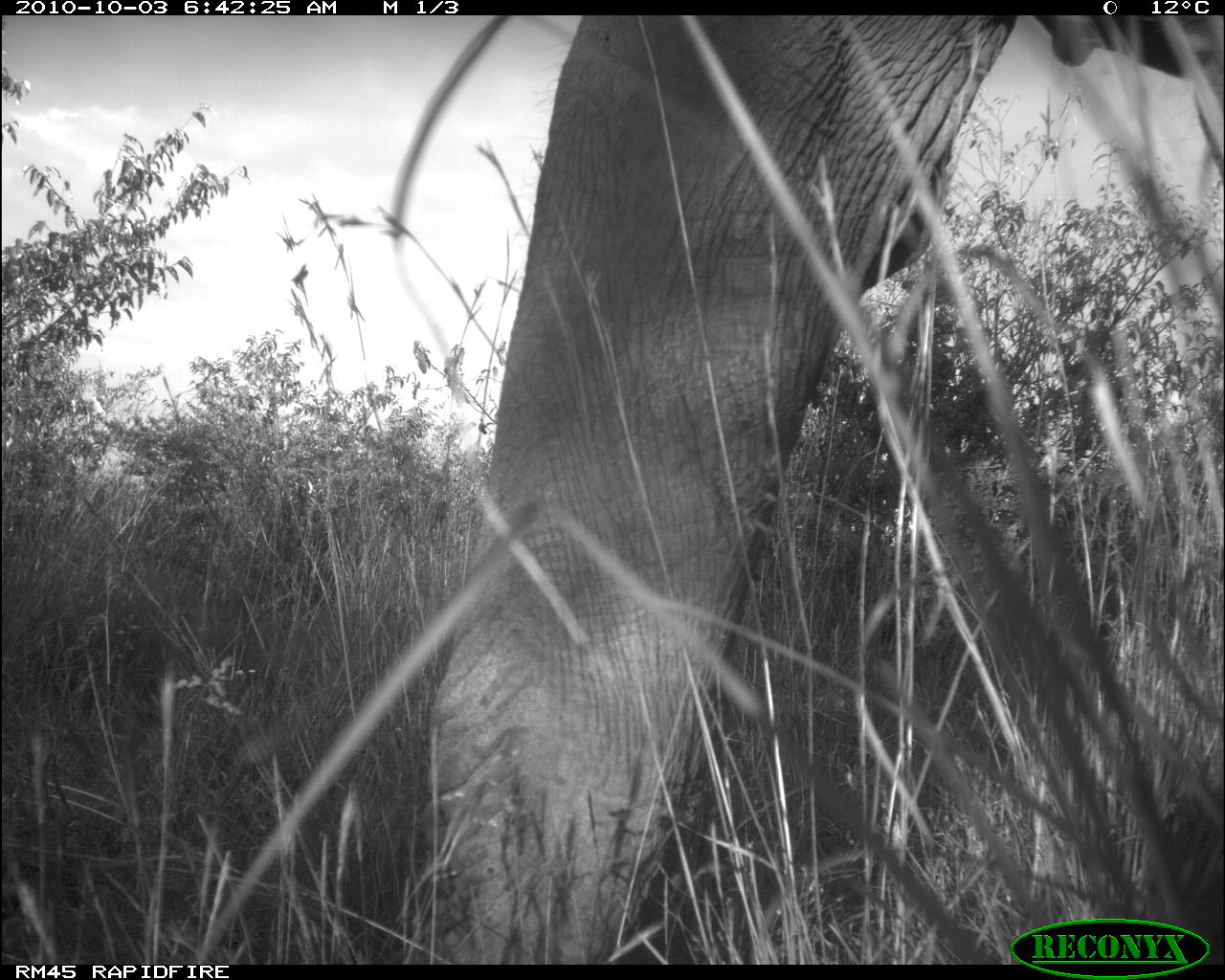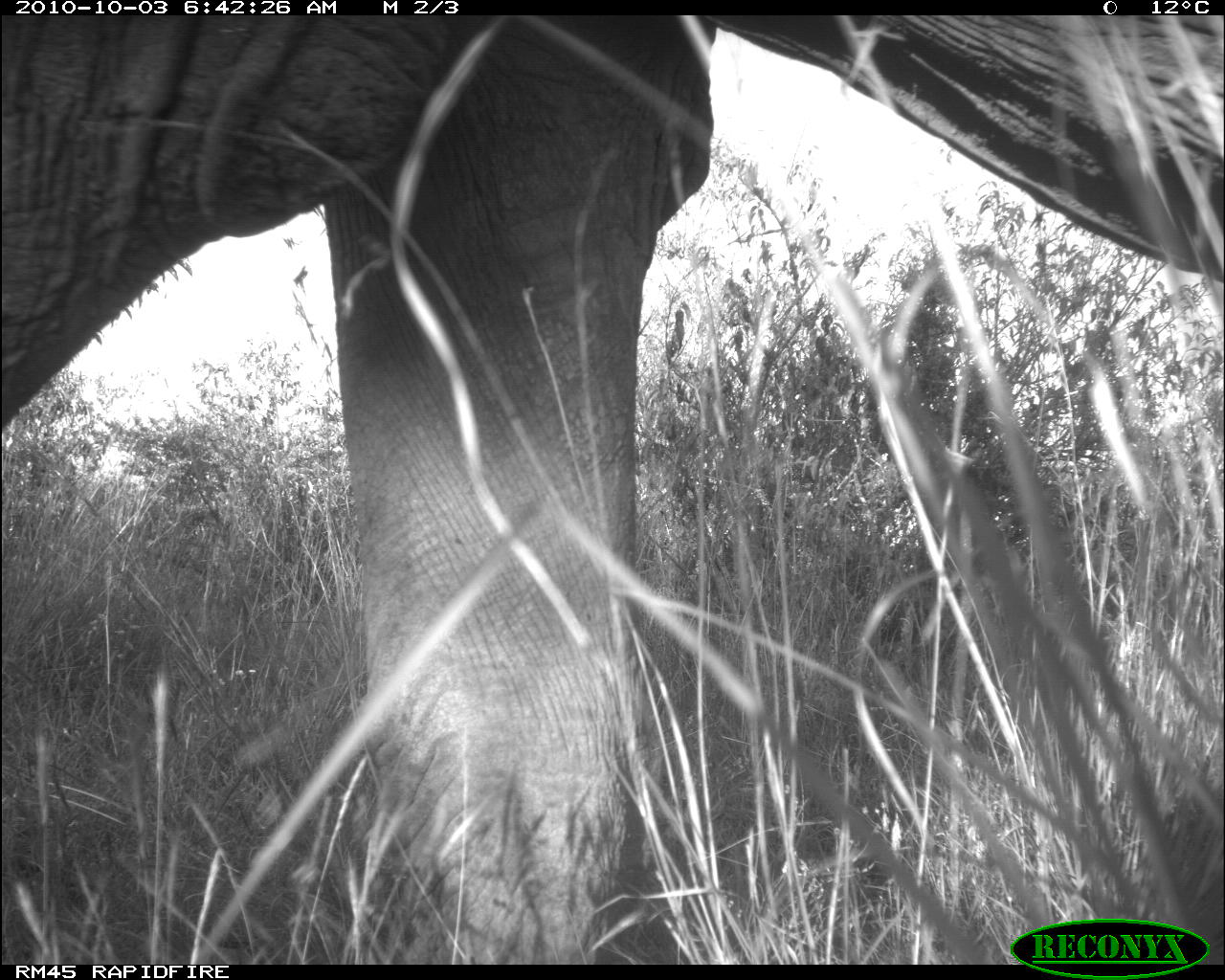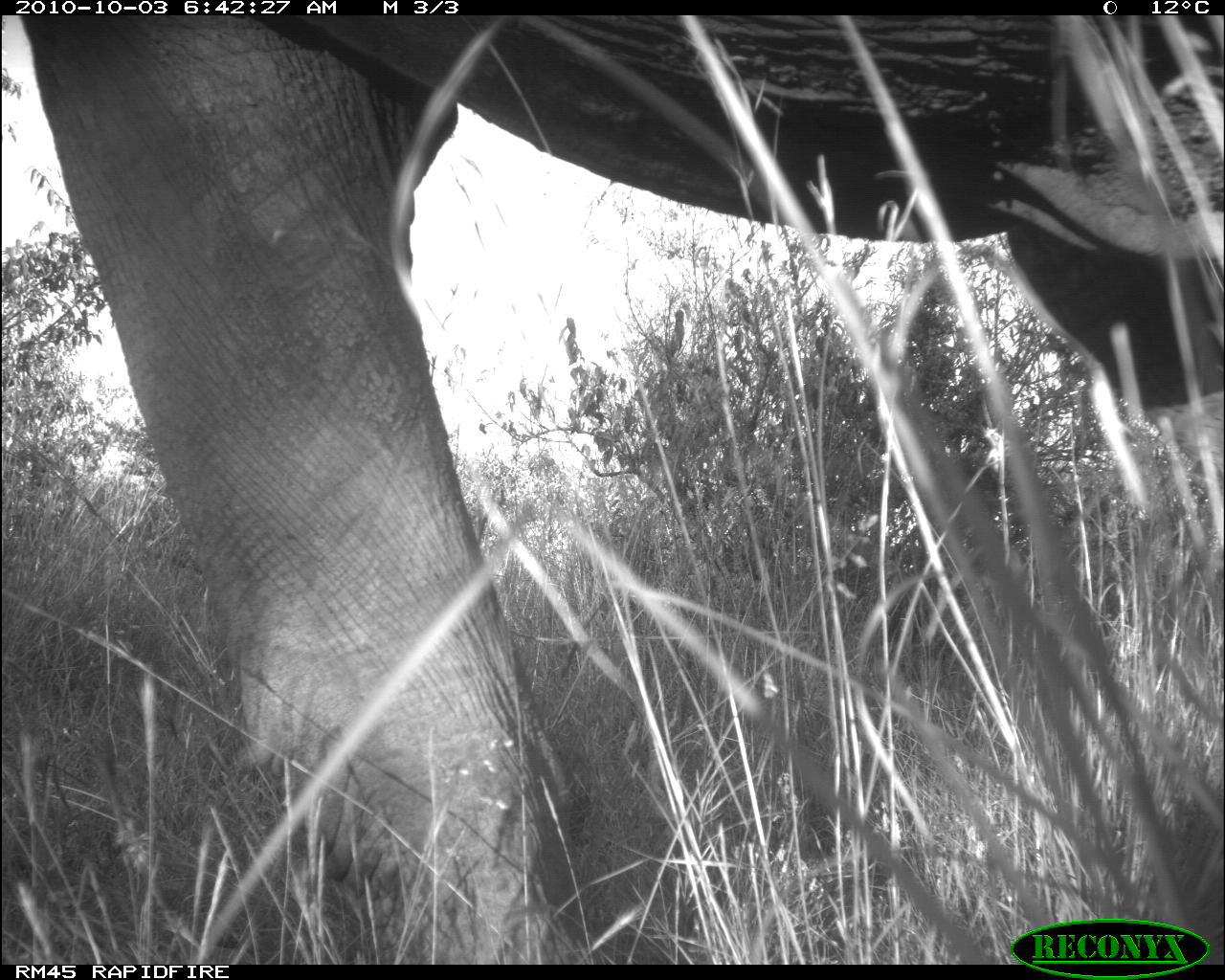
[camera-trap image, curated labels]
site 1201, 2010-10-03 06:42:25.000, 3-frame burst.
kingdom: Animalia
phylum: Chordata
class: Mammalia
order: Proboscidea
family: Elephantidae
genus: Loxodonta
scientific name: Loxodonta africana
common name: african bush elephant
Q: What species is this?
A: Loxodonta africana (african bush elephant).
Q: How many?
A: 1.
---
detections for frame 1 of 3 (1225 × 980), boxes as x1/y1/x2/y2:
loxodonta africana: 416/14/1225/964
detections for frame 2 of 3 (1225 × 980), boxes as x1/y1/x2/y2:
loxodonta africana: 0/15/1225/964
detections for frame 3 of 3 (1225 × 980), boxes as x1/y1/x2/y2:
loxodonta africana: 13/14/1225/966